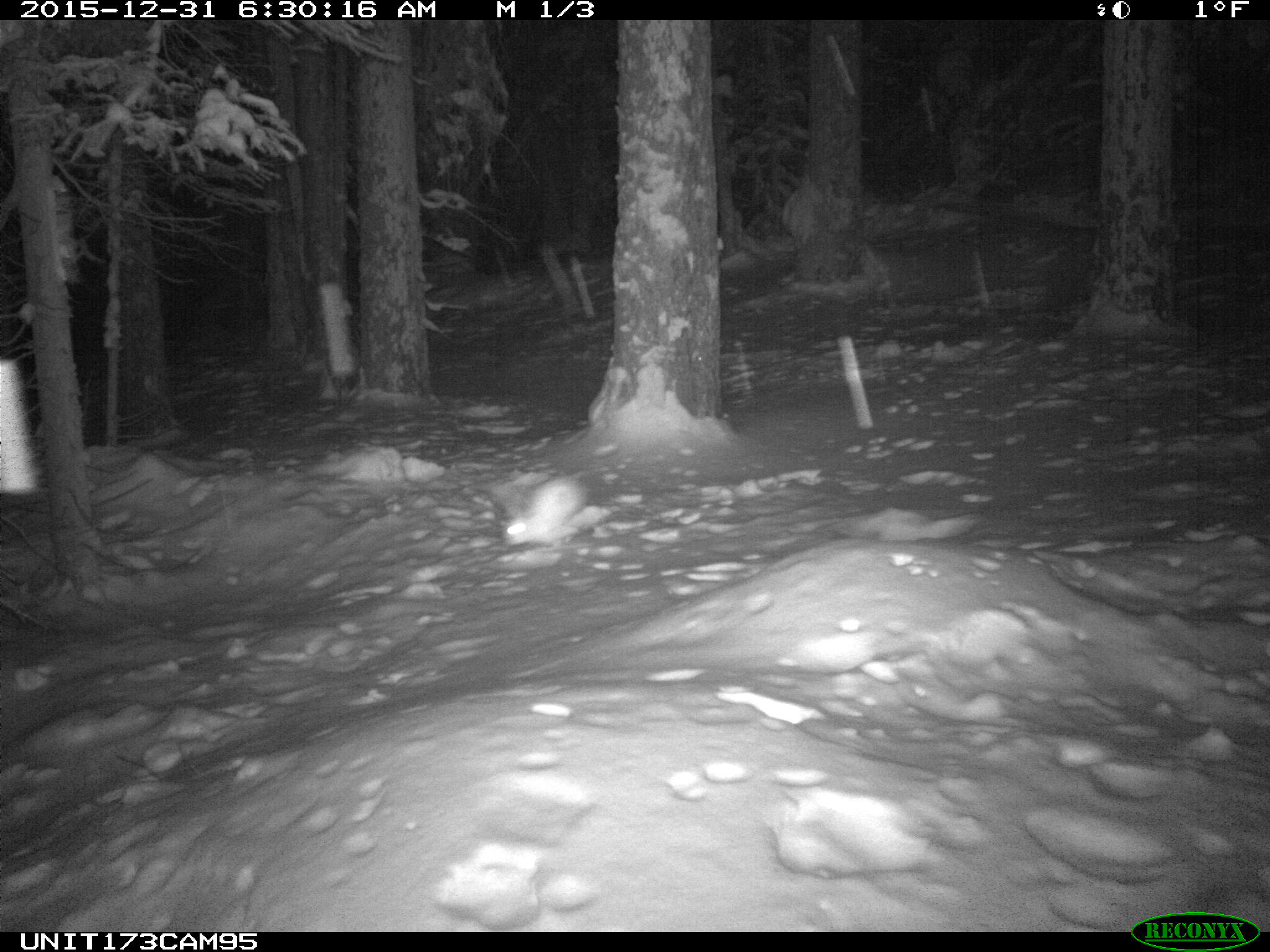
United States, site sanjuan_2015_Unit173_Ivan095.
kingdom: Animalia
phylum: Chordata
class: Mammalia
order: Lagomorpha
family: Leporidae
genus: Lepus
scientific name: Lepus americanus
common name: snowshoe hare